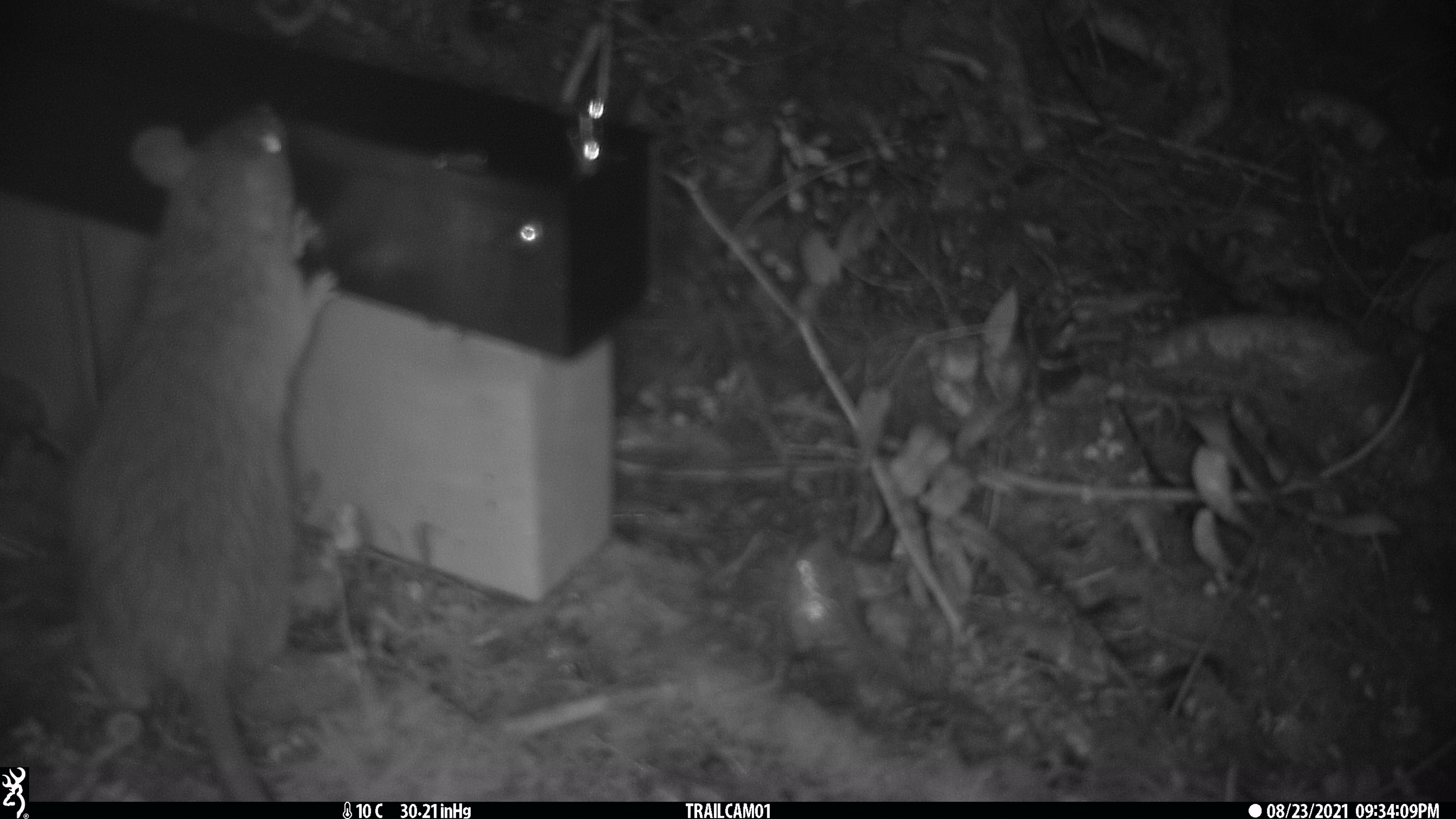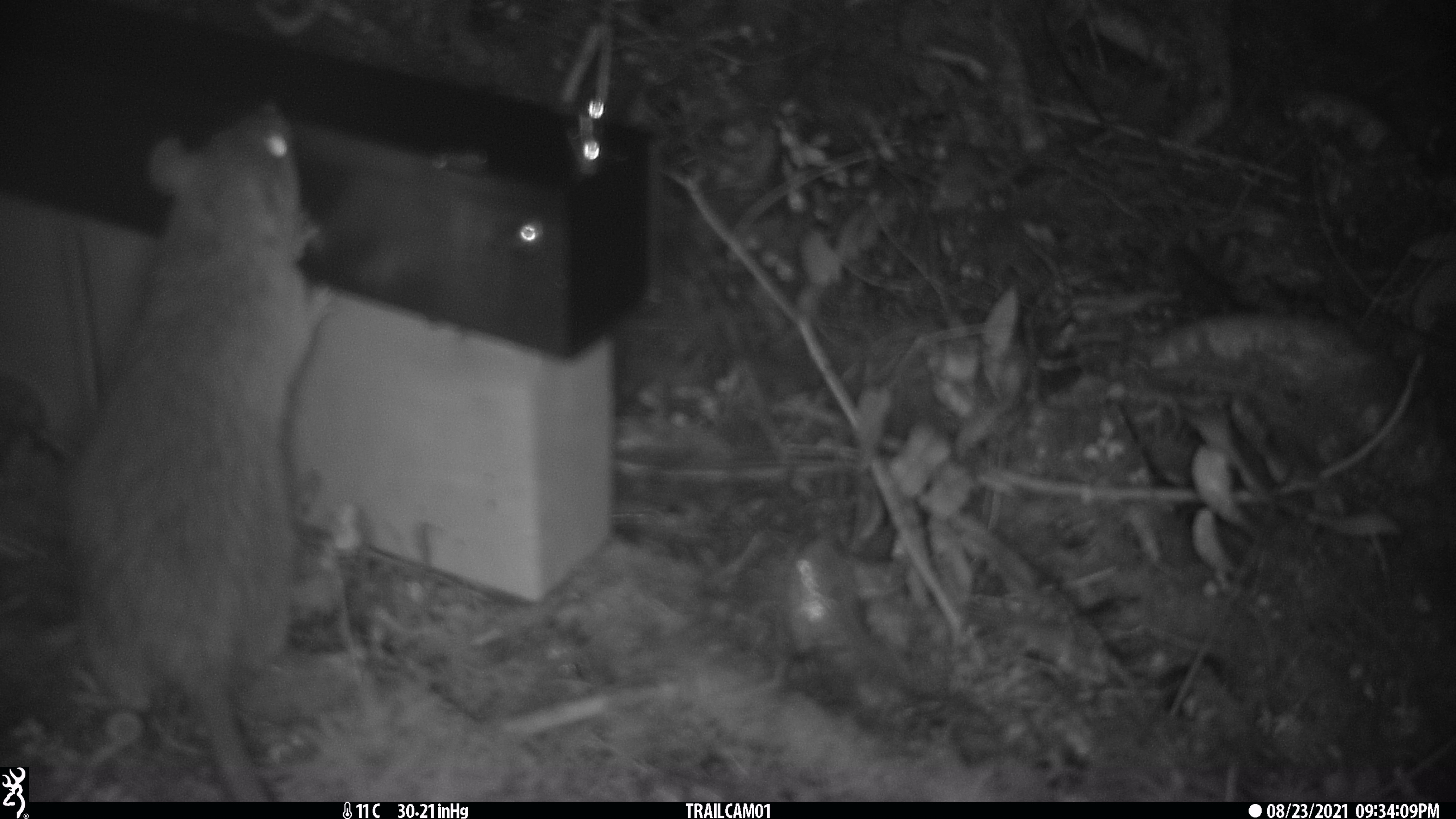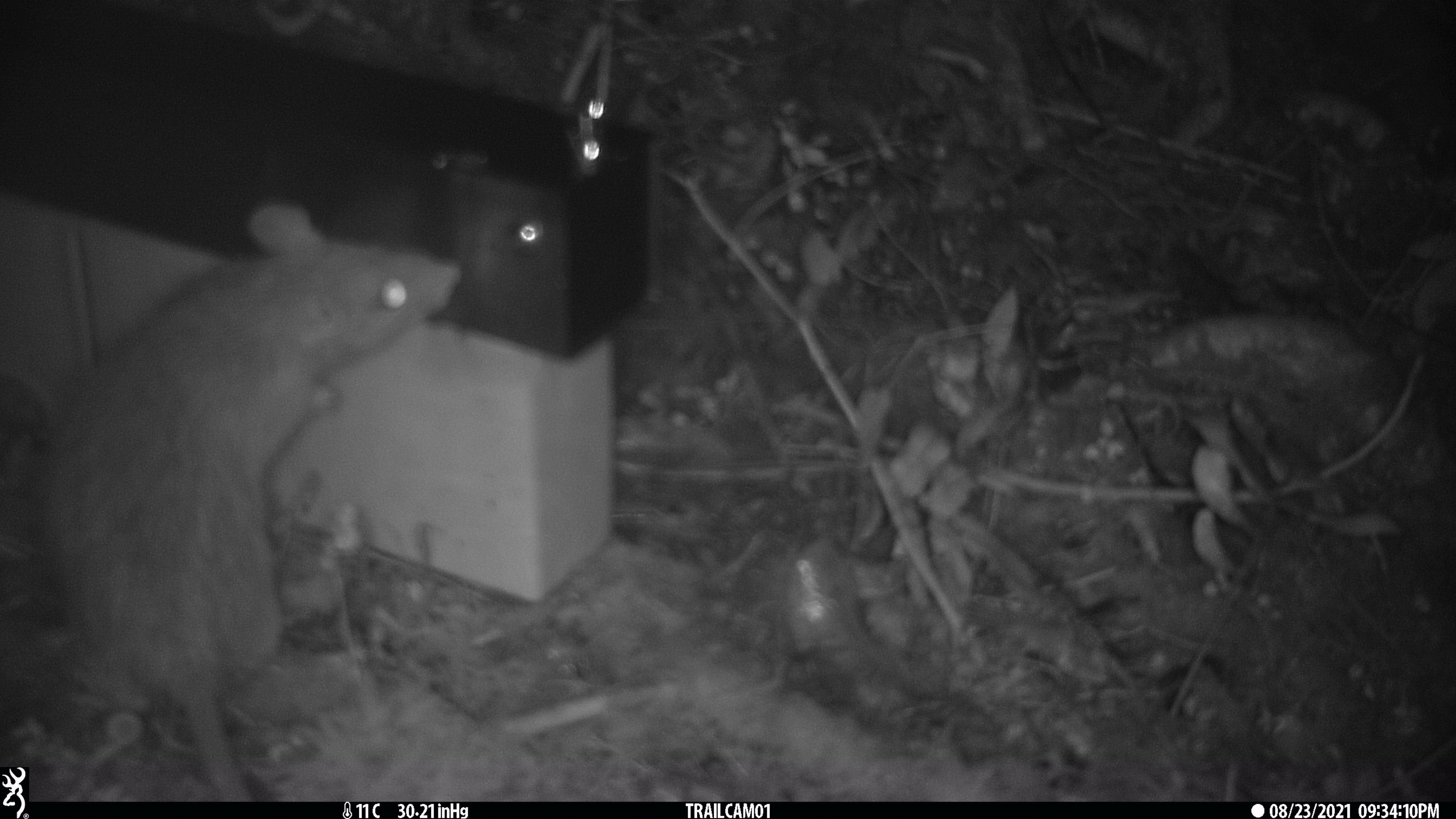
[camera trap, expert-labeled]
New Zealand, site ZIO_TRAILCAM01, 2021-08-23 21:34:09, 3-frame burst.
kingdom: Animalia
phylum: Chordata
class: Mammalia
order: Rodentia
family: Muridae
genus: Rattus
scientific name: Rattus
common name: rat